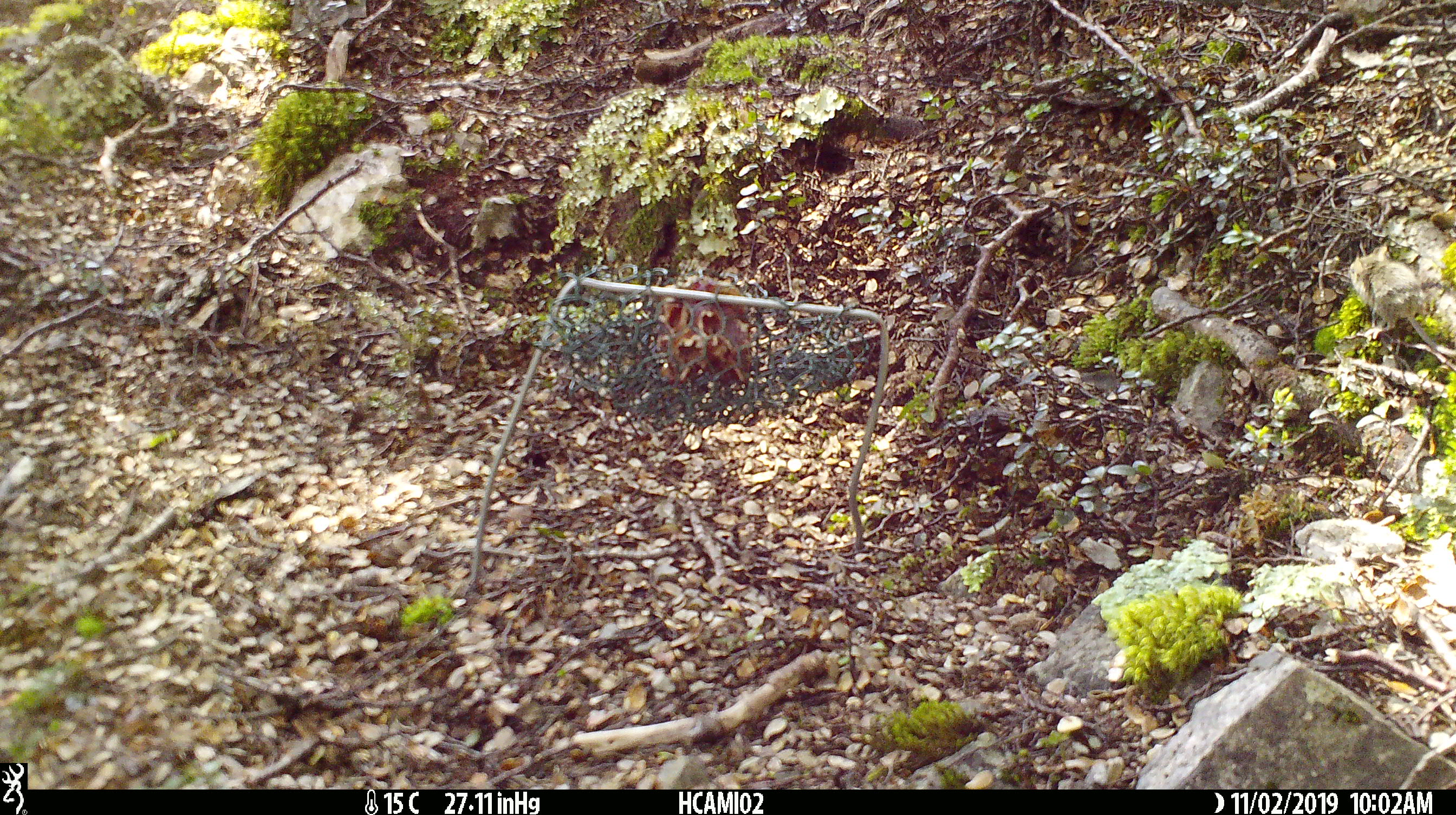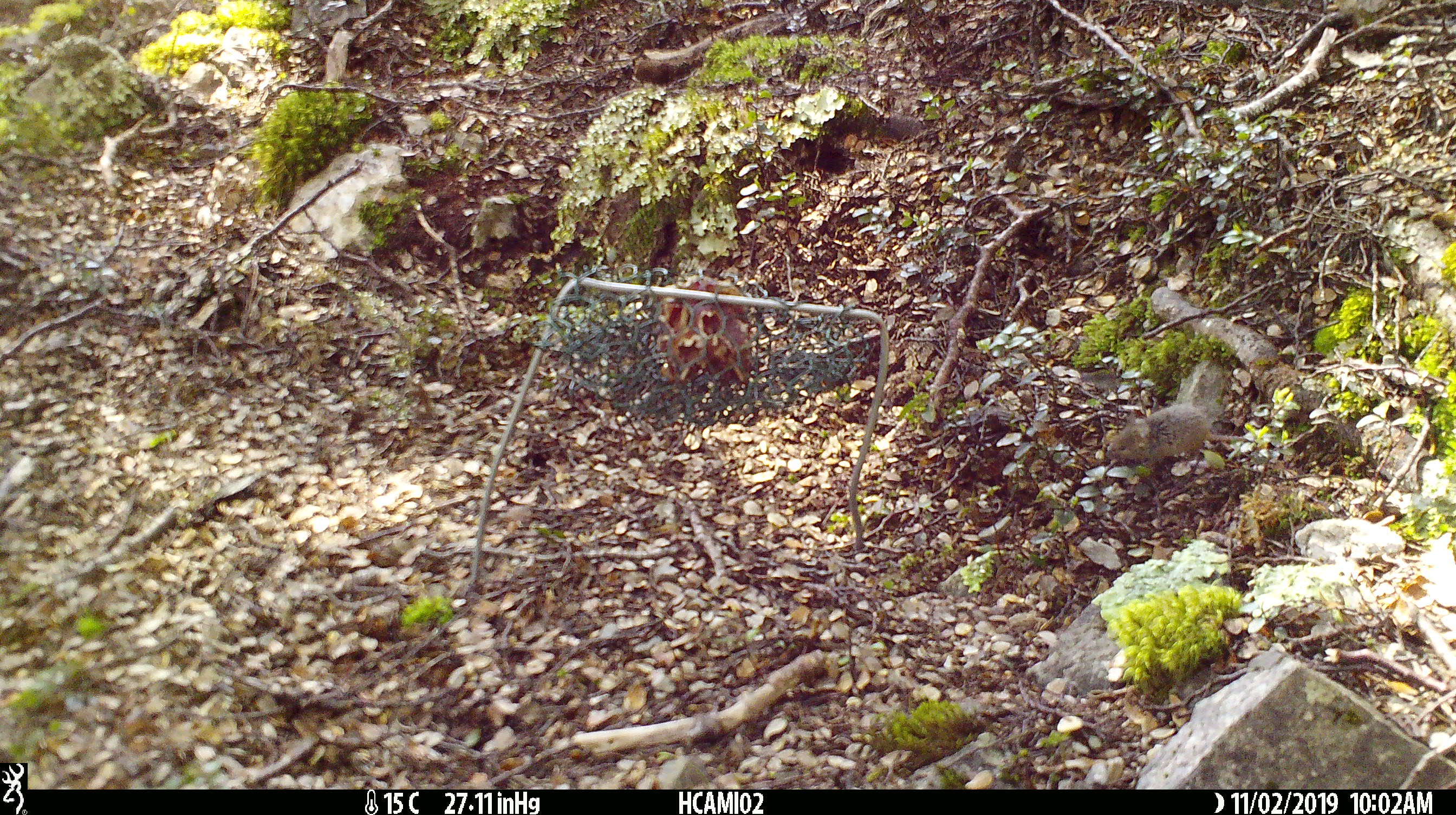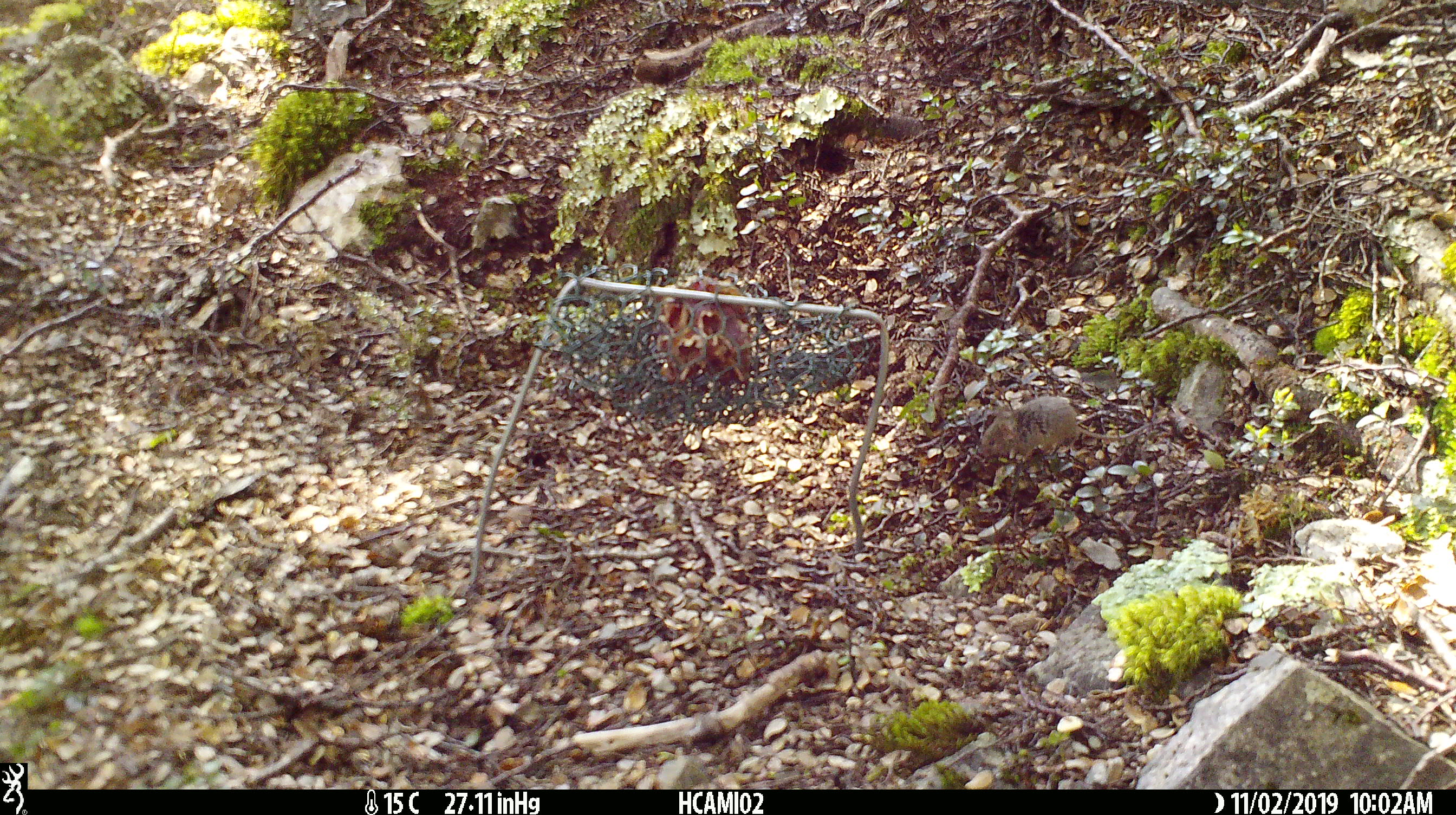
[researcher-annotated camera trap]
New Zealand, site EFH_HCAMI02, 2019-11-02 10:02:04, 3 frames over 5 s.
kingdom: Animalia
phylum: Chordata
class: Mammalia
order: Rodentia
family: Muridae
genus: Mus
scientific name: Mus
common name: mouse